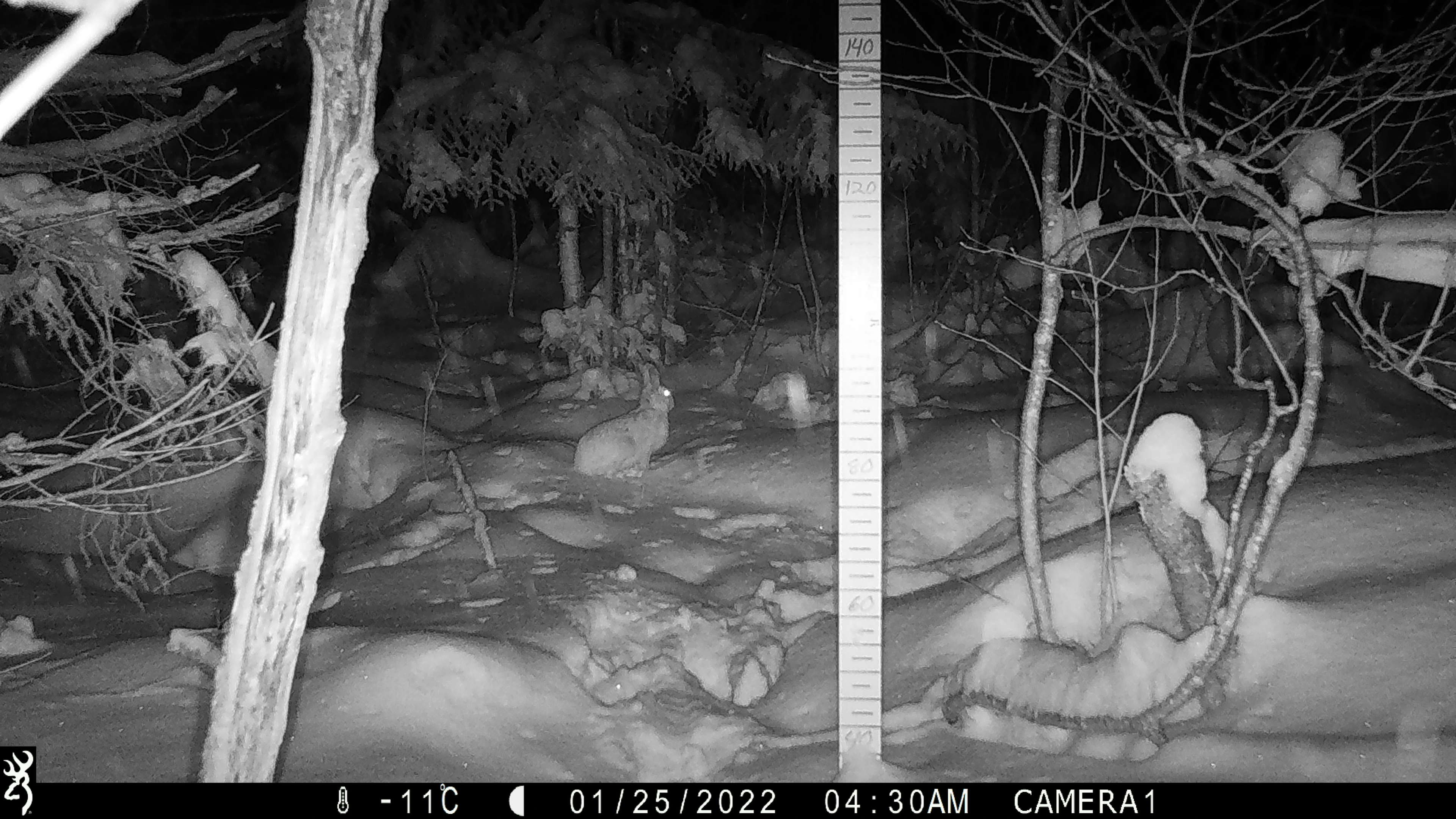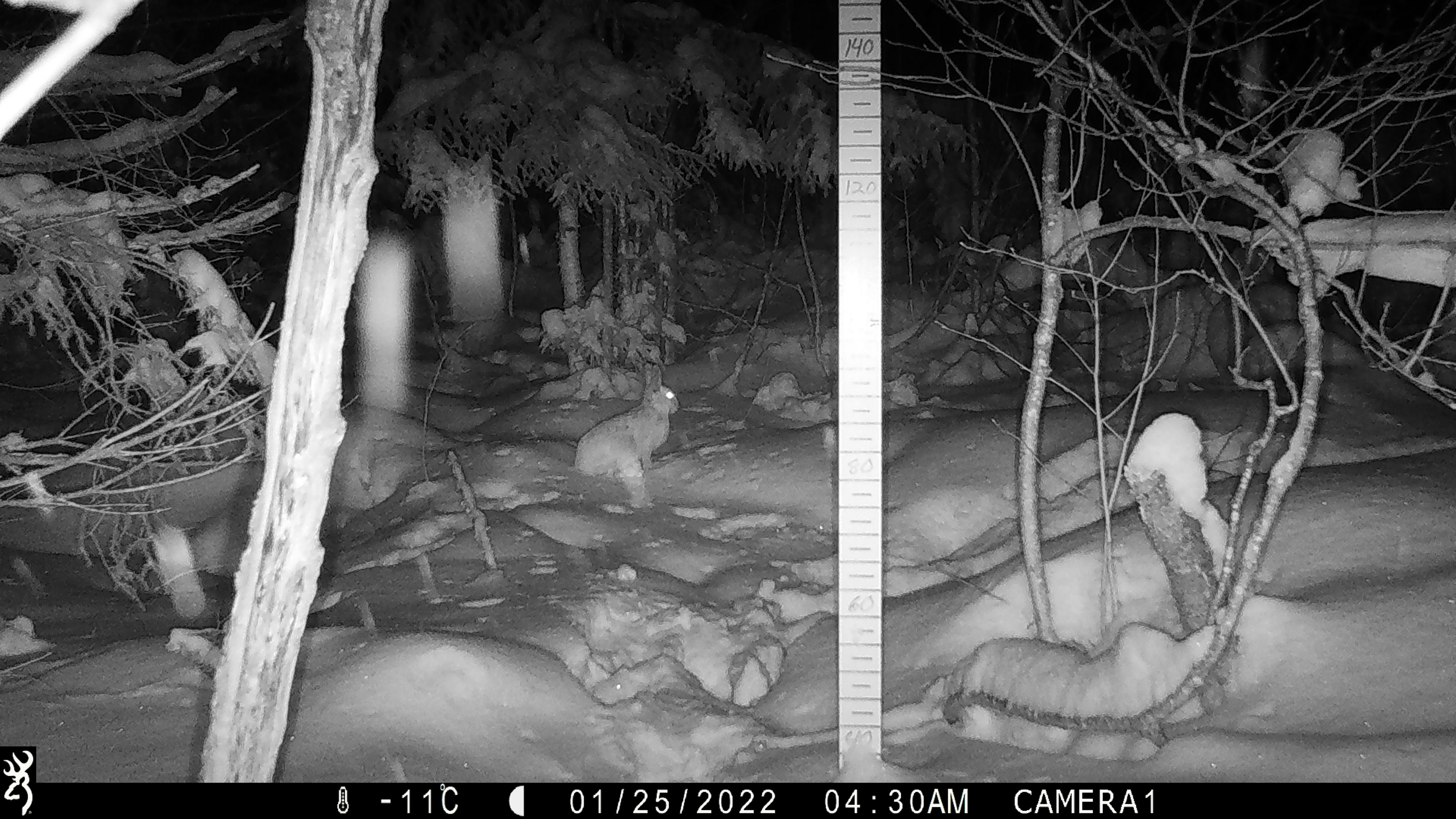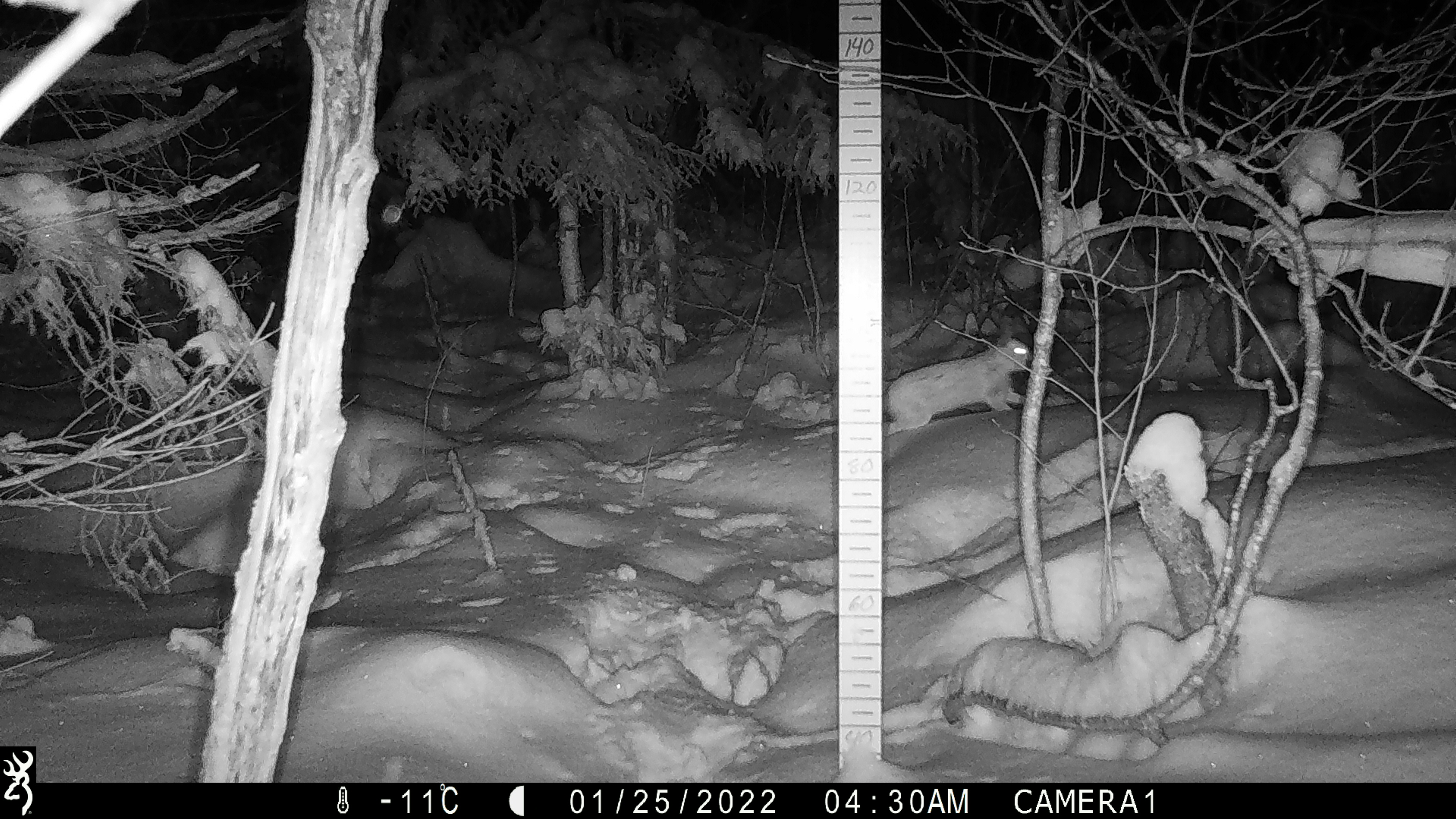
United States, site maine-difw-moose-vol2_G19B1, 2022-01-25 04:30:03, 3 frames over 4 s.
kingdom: Animalia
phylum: Chordata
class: Mammalia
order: Lagomorpha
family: Leporidae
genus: Lepus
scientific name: Lepus americanus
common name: snowshoe hare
Snowshoe hare (Lepus americanus).